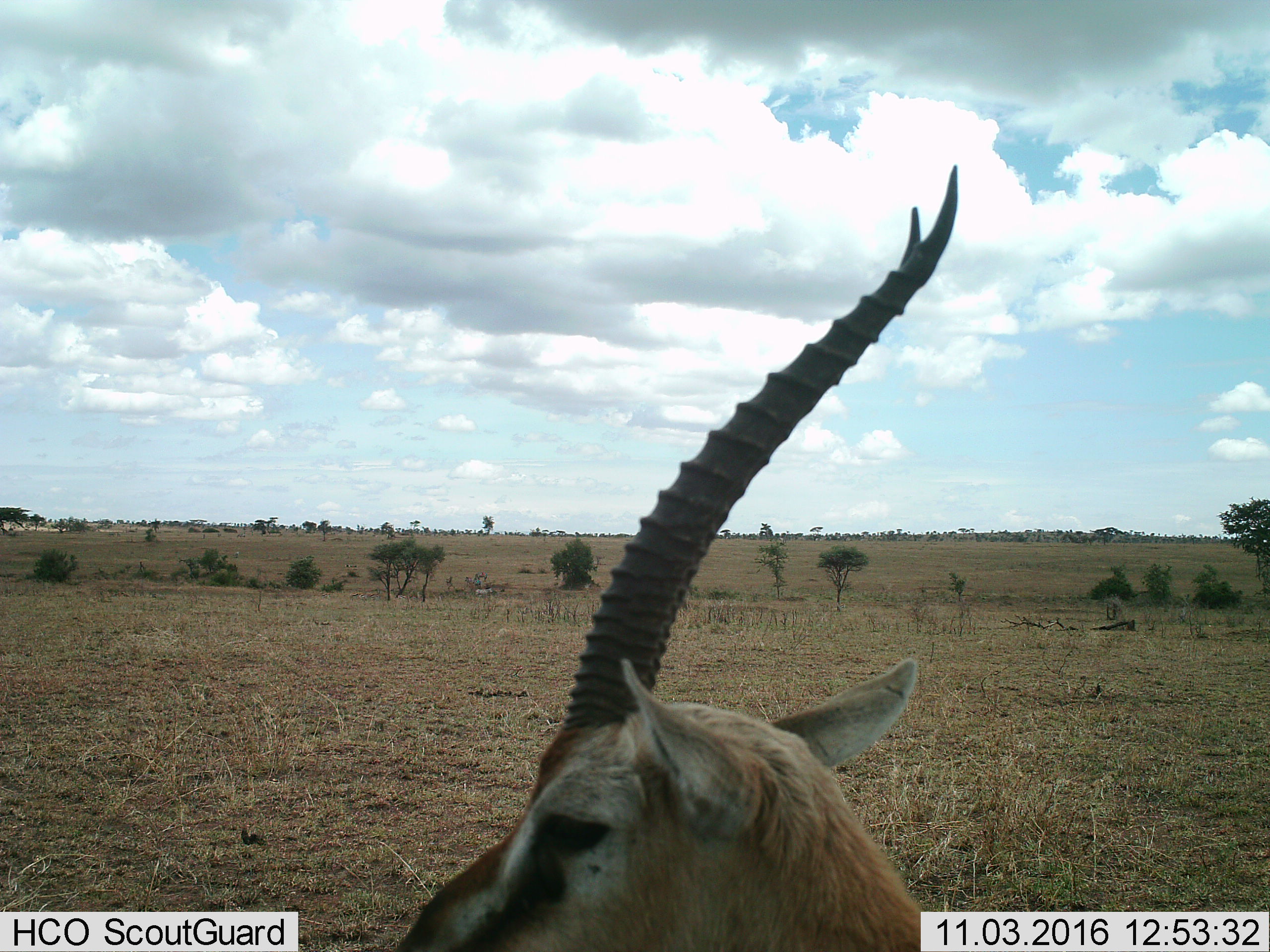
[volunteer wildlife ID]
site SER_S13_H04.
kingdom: Animalia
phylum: Chordata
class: Mammalia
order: Artiodactyla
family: Bovidae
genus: Eudorcas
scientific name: Eudorcas thomsonii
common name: thomson's gazelle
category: gazellethomsons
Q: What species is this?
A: Gazellethomsons (thomson's gazelle) (Eudorcas thomsonii).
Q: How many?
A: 1.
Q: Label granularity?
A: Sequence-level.